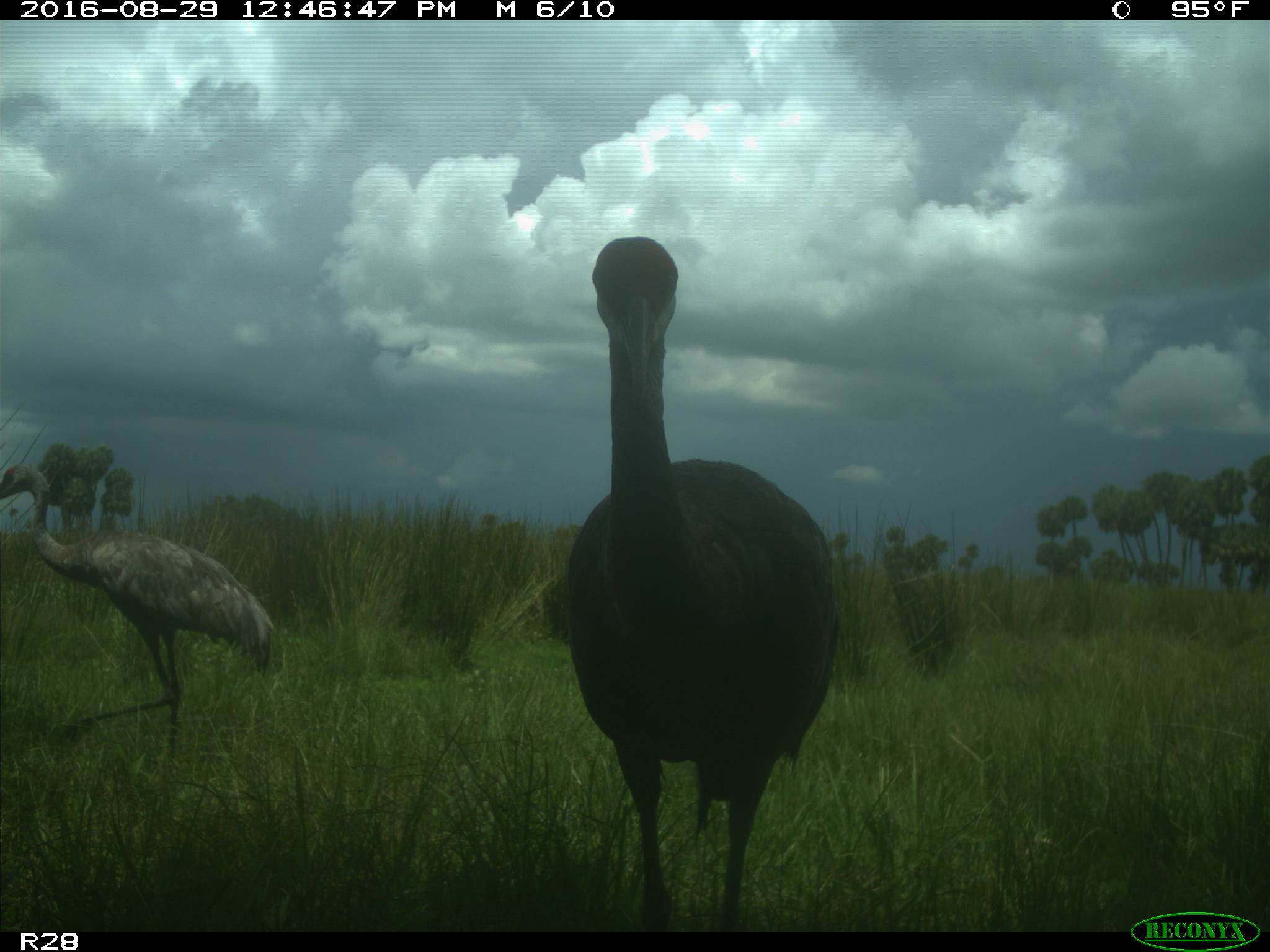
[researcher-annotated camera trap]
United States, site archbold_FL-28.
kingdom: Animalia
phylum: Chordata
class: Aves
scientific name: Aves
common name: birds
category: unidentified bird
Unidentified bird (birds) (Aves).